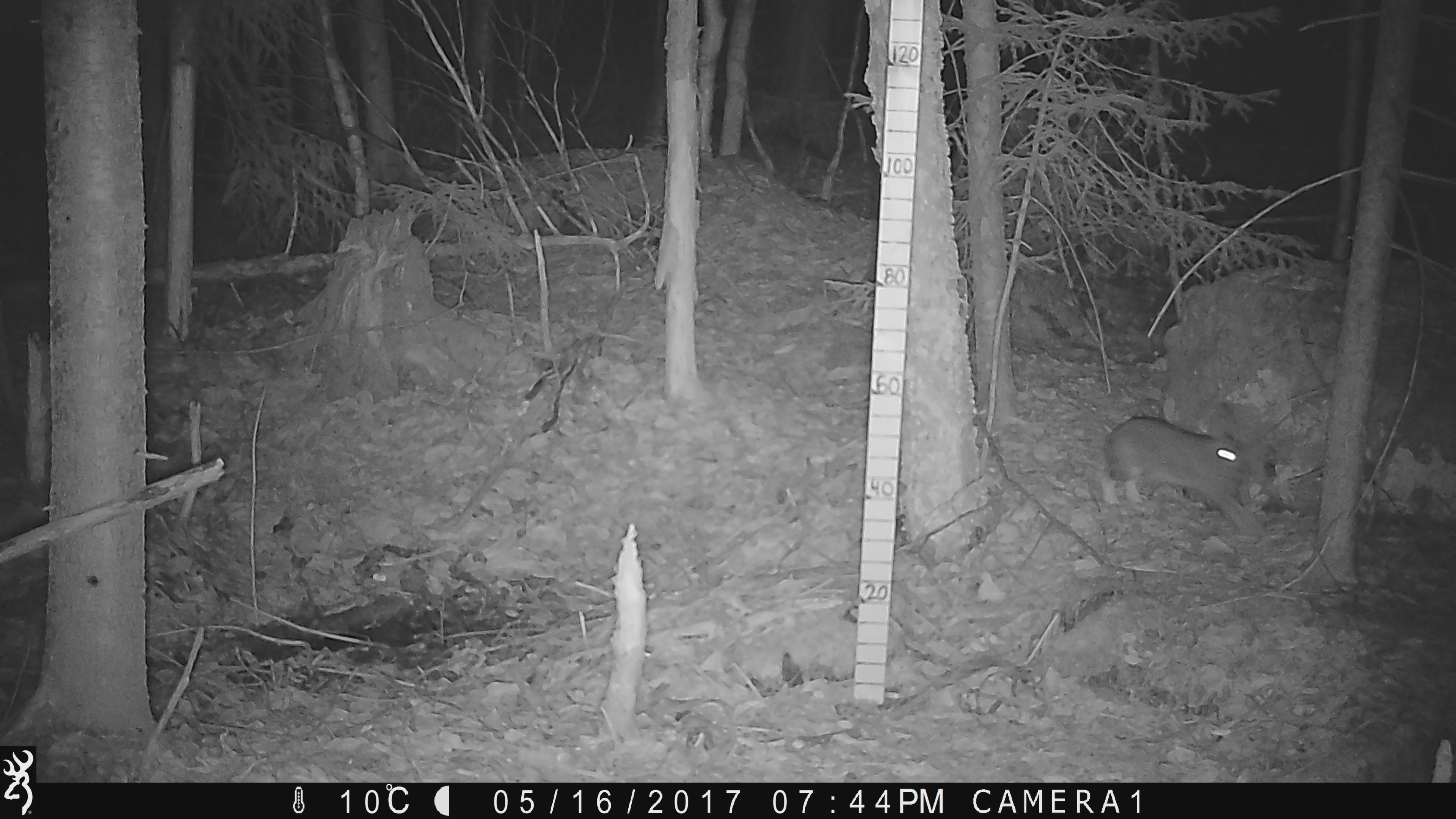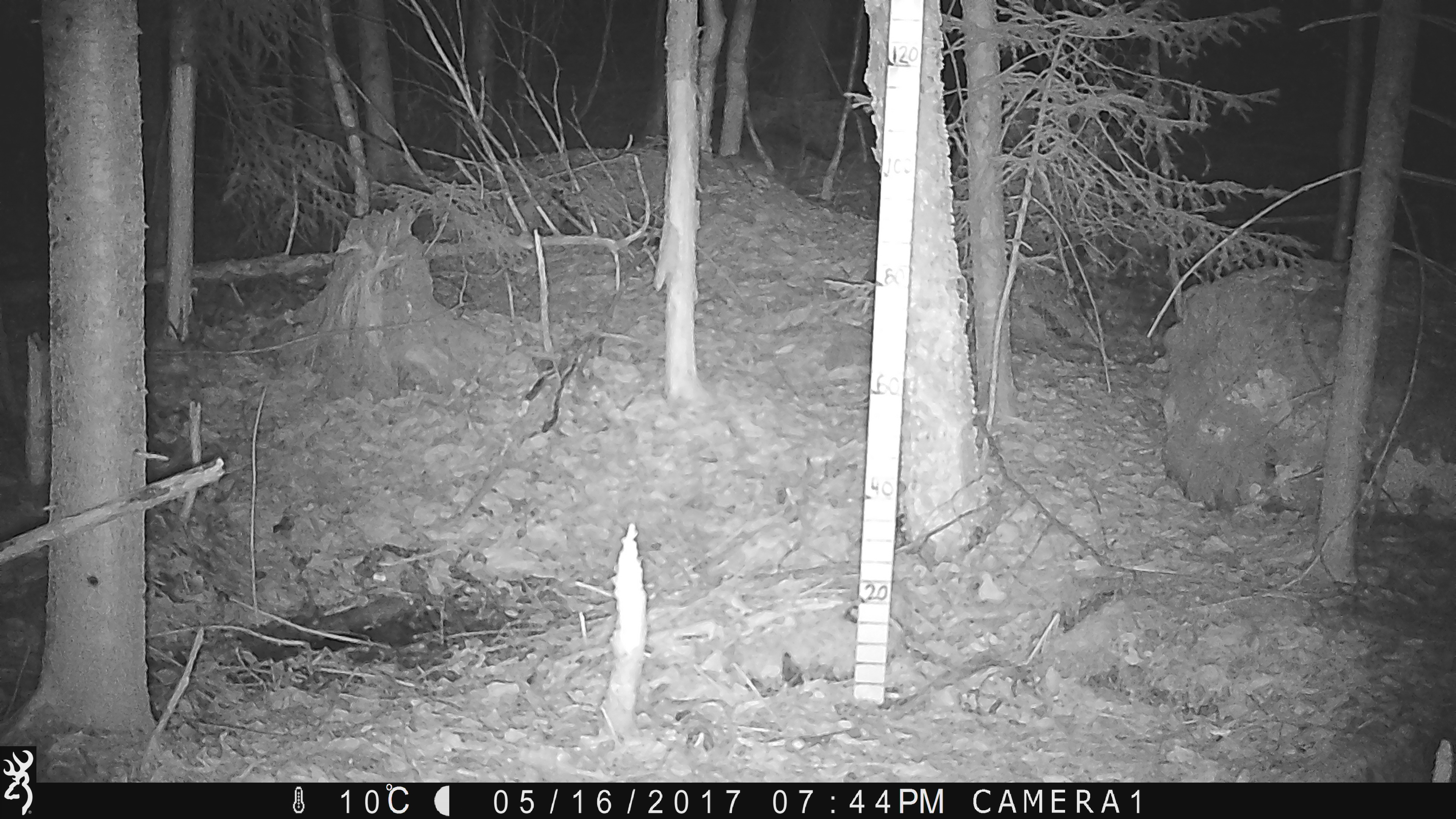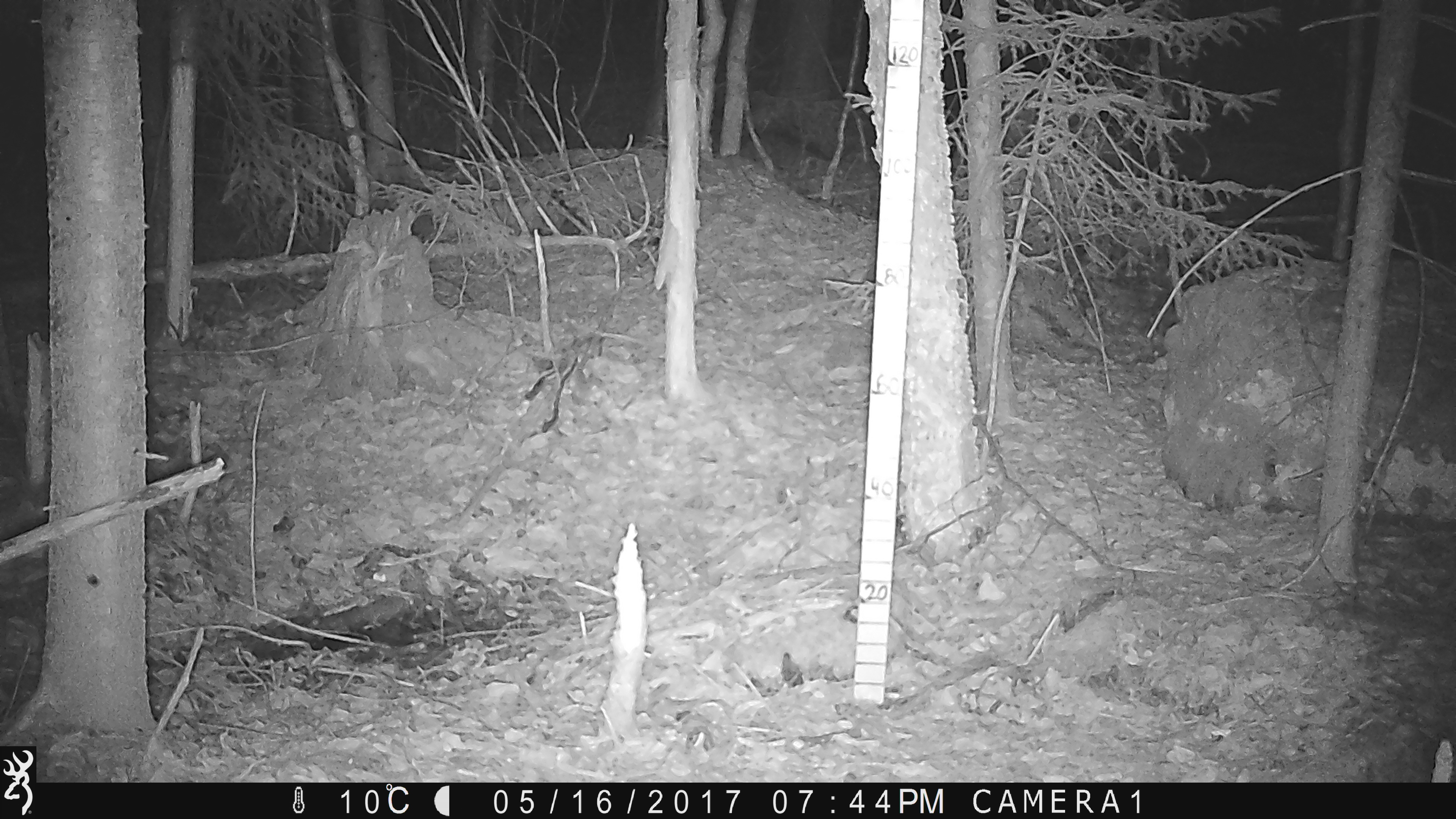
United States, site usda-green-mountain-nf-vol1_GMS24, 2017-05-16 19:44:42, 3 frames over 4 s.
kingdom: Animalia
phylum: Chordata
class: Mammalia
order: Lagomorpha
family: Leporidae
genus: Lepus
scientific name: Lepus americanus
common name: snowshoe hare